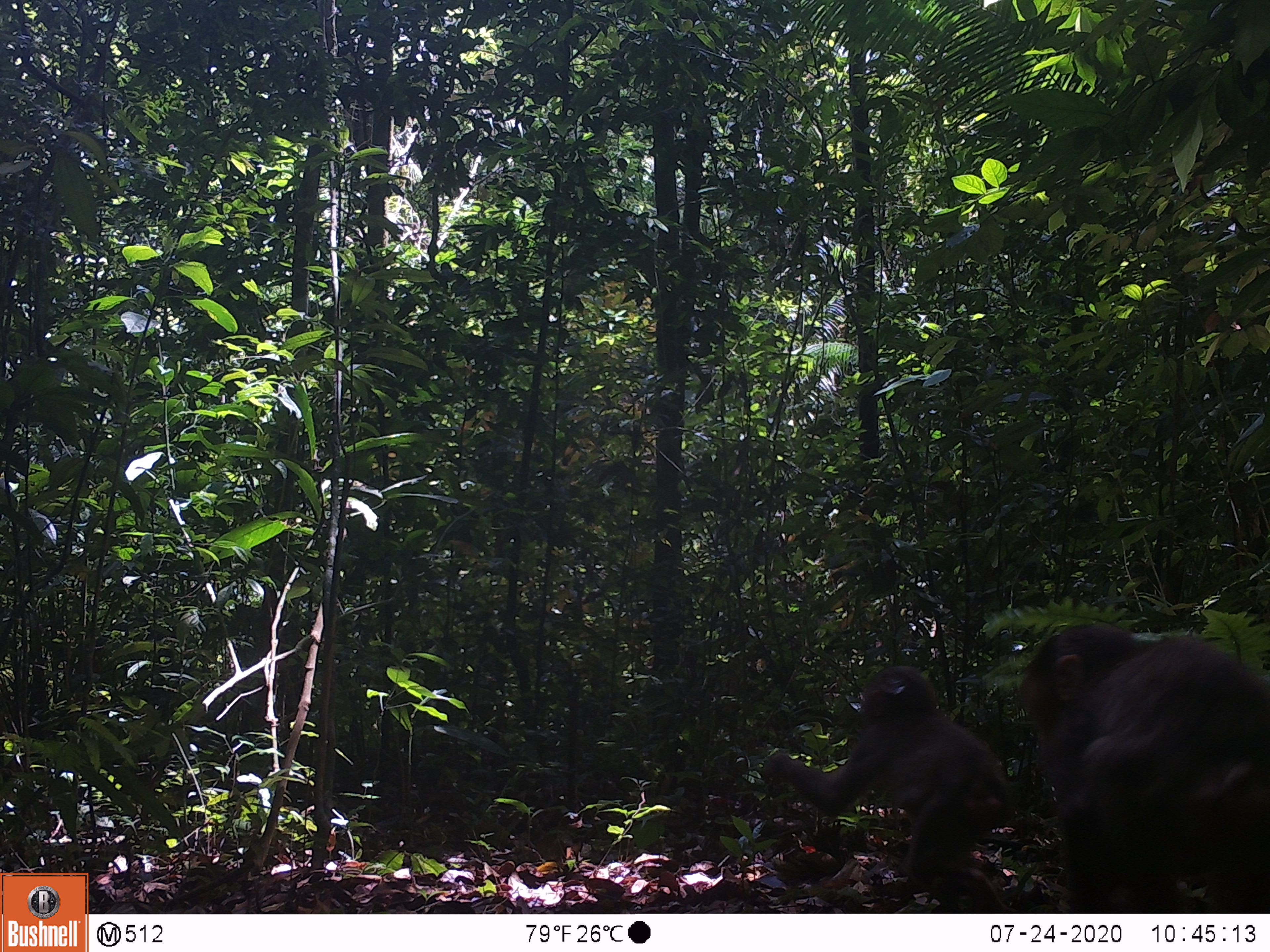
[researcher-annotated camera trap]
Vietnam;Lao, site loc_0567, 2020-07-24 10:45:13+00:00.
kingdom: Animalia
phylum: Chordata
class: Mammalia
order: Primates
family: Cercopithecidae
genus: Macaca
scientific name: Macaca arctoides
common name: stump-tailed macaque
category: stump tailed macaque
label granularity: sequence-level